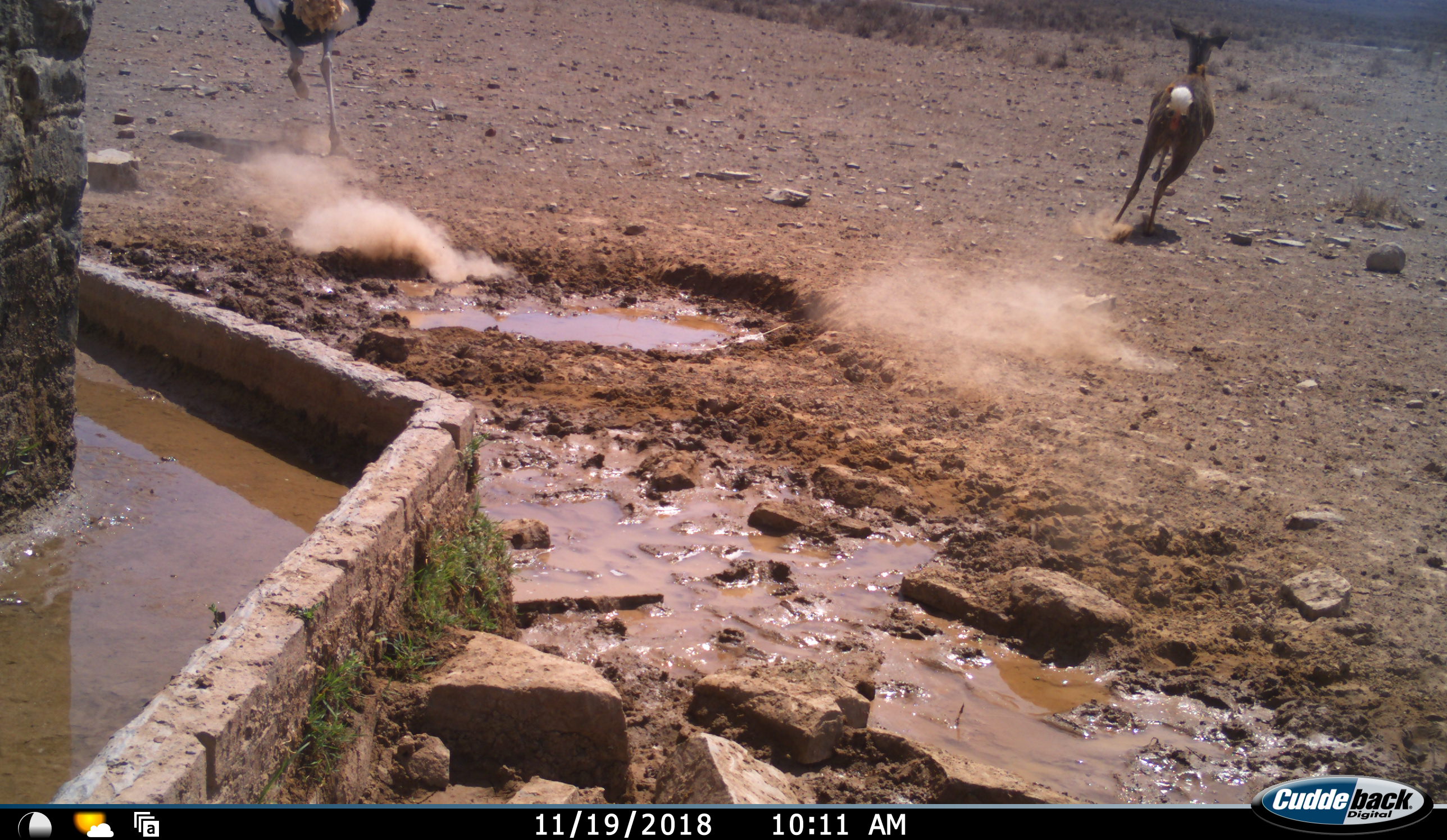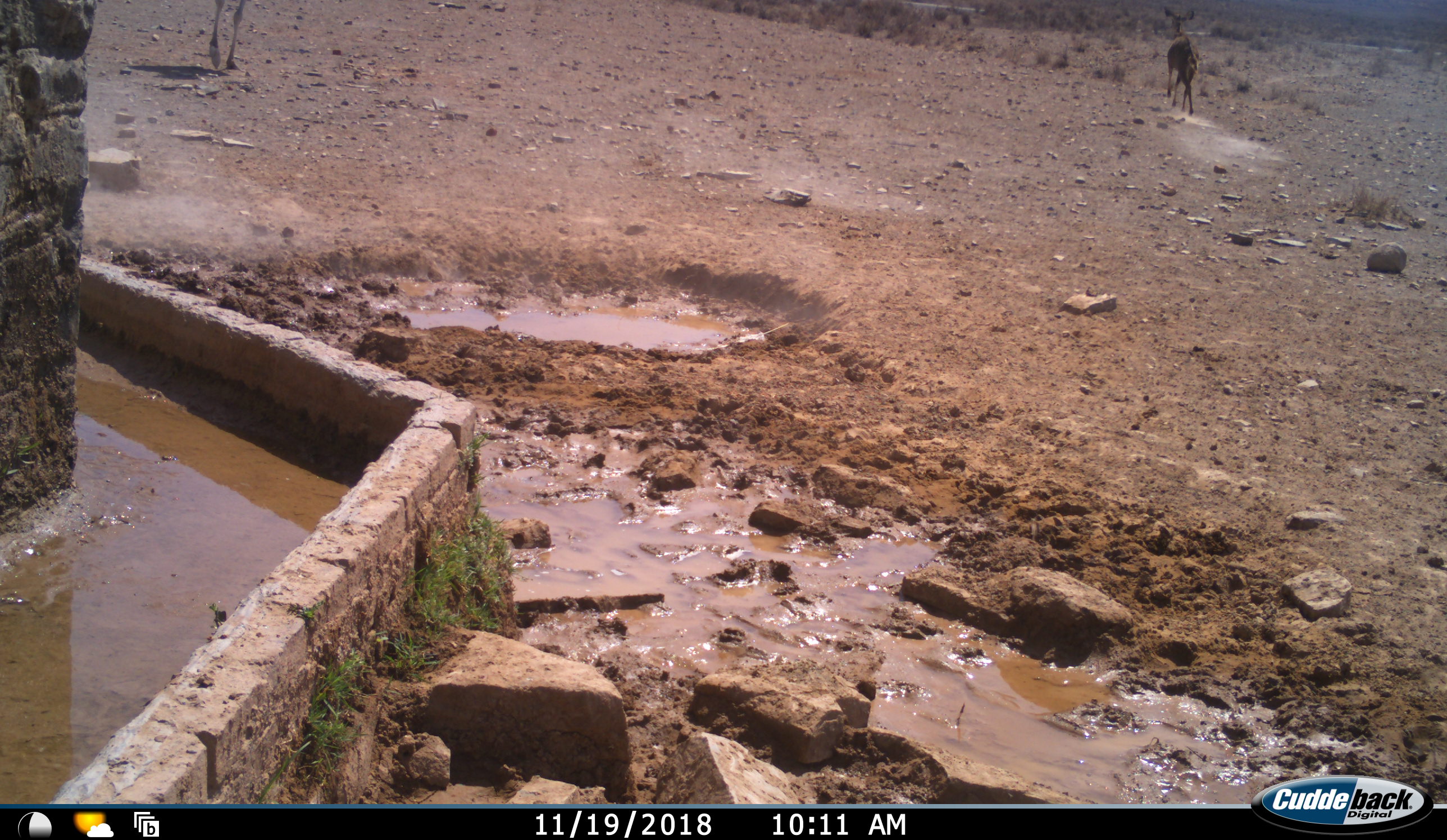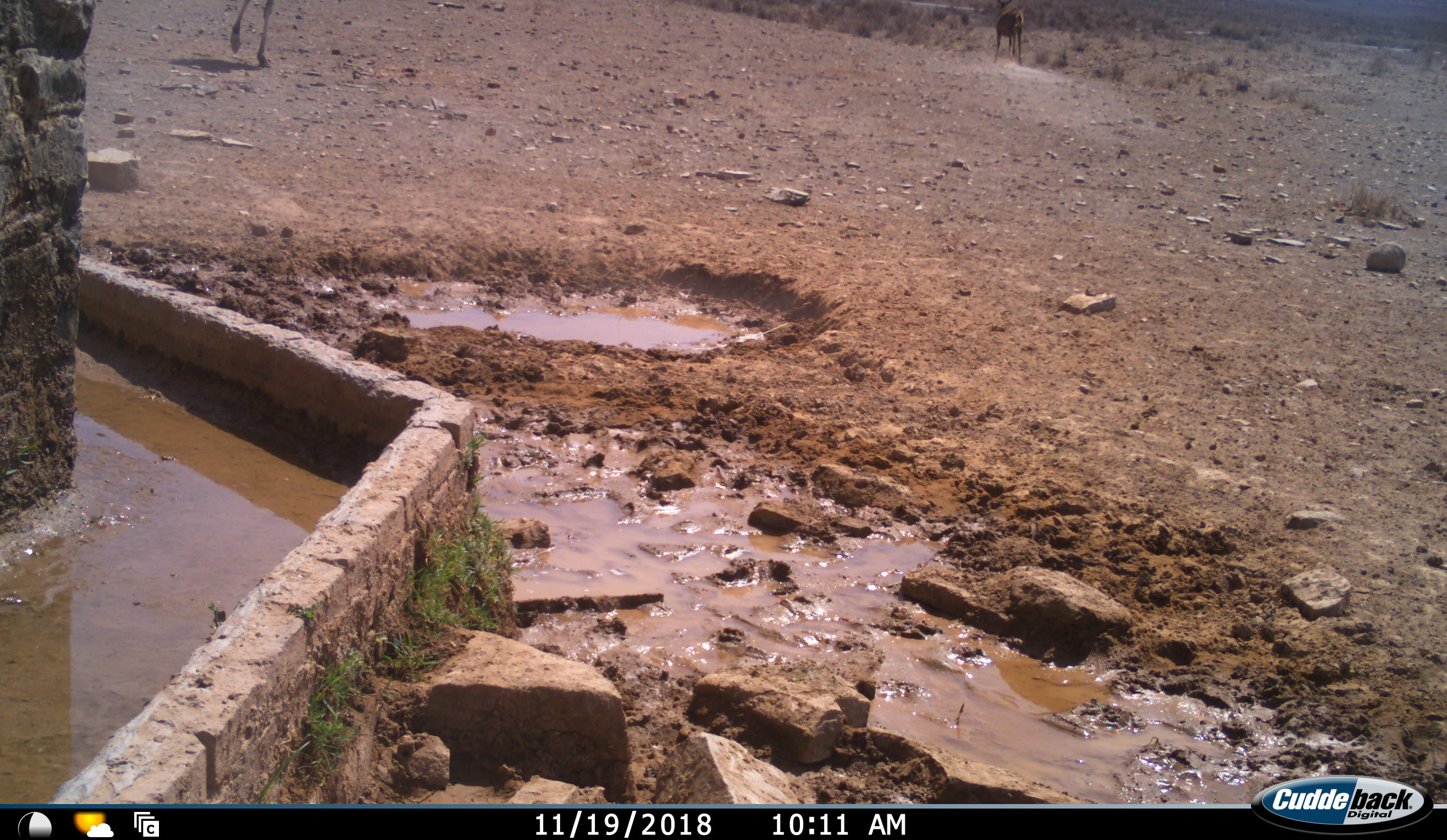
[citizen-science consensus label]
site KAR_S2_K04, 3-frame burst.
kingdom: Animalia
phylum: Chordata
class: Mammalia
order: Artiodactyla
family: Bovidae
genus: Tragelaphus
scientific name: Tragelaphus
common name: kudu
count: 1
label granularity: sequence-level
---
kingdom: Animalia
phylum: Chordata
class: Aves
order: Struthioniformes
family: Struthionidae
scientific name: Struthionidae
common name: ostrich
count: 1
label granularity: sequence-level